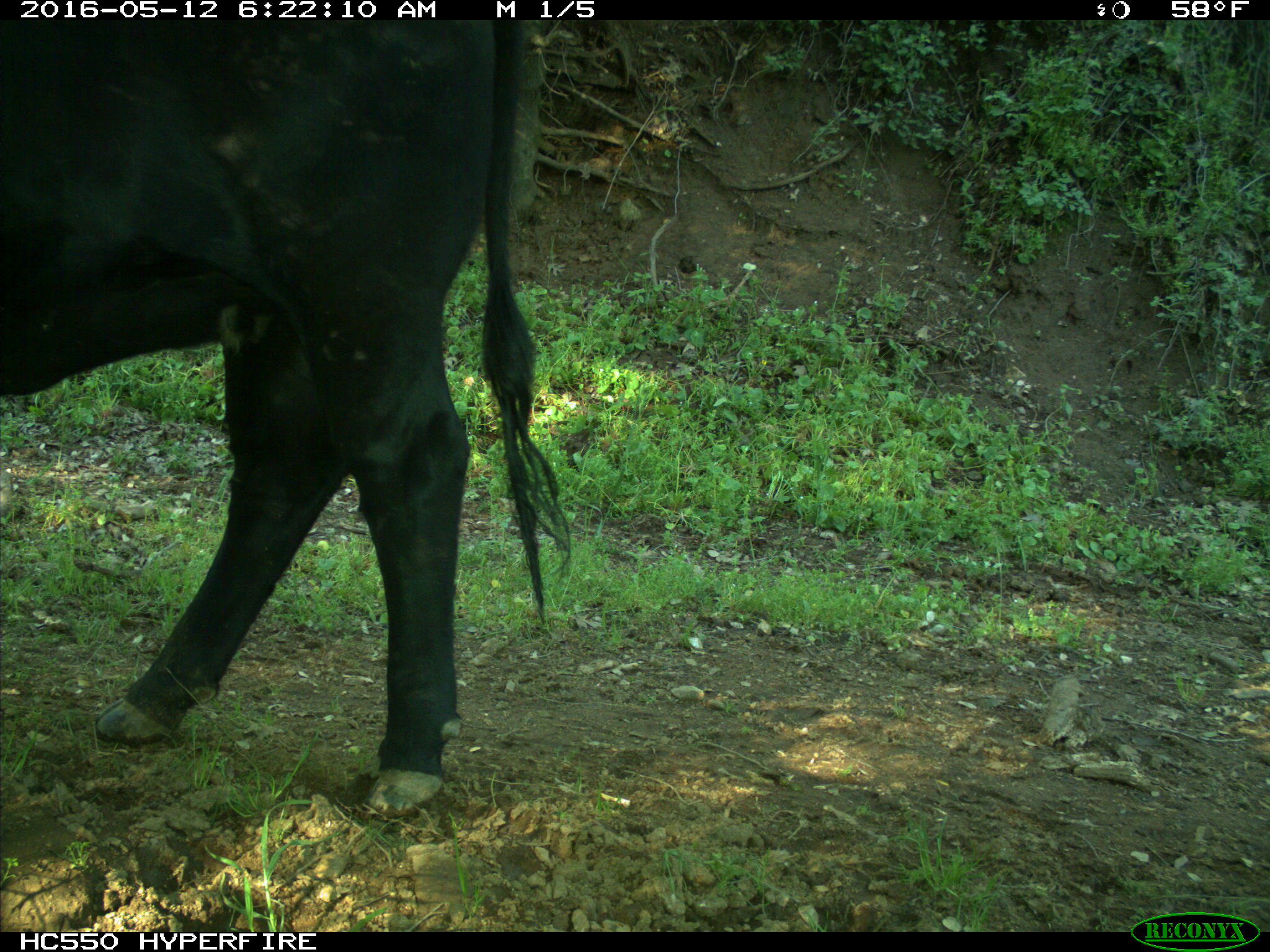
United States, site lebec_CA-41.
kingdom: Animalia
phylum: Chordata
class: Mammalia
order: Artiodactyla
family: Bovidae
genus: Bos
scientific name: Bos taurus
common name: domestic cow